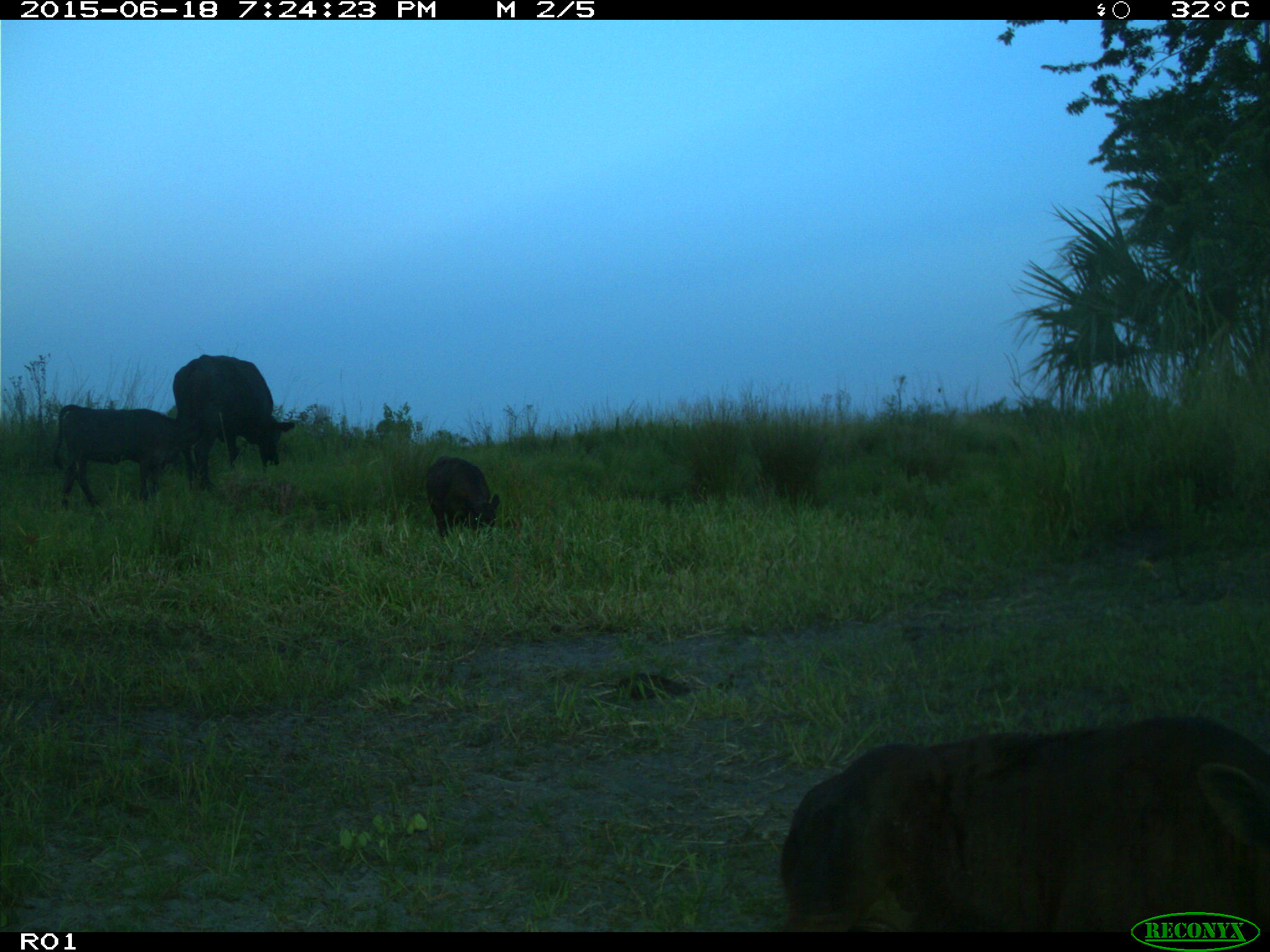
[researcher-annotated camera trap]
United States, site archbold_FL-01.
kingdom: Animalia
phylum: Chordata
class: Mammalia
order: Artiodactyla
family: Bovidae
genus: Bos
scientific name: Bos taurus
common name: domestic cow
Bos taurus (domestic cow).